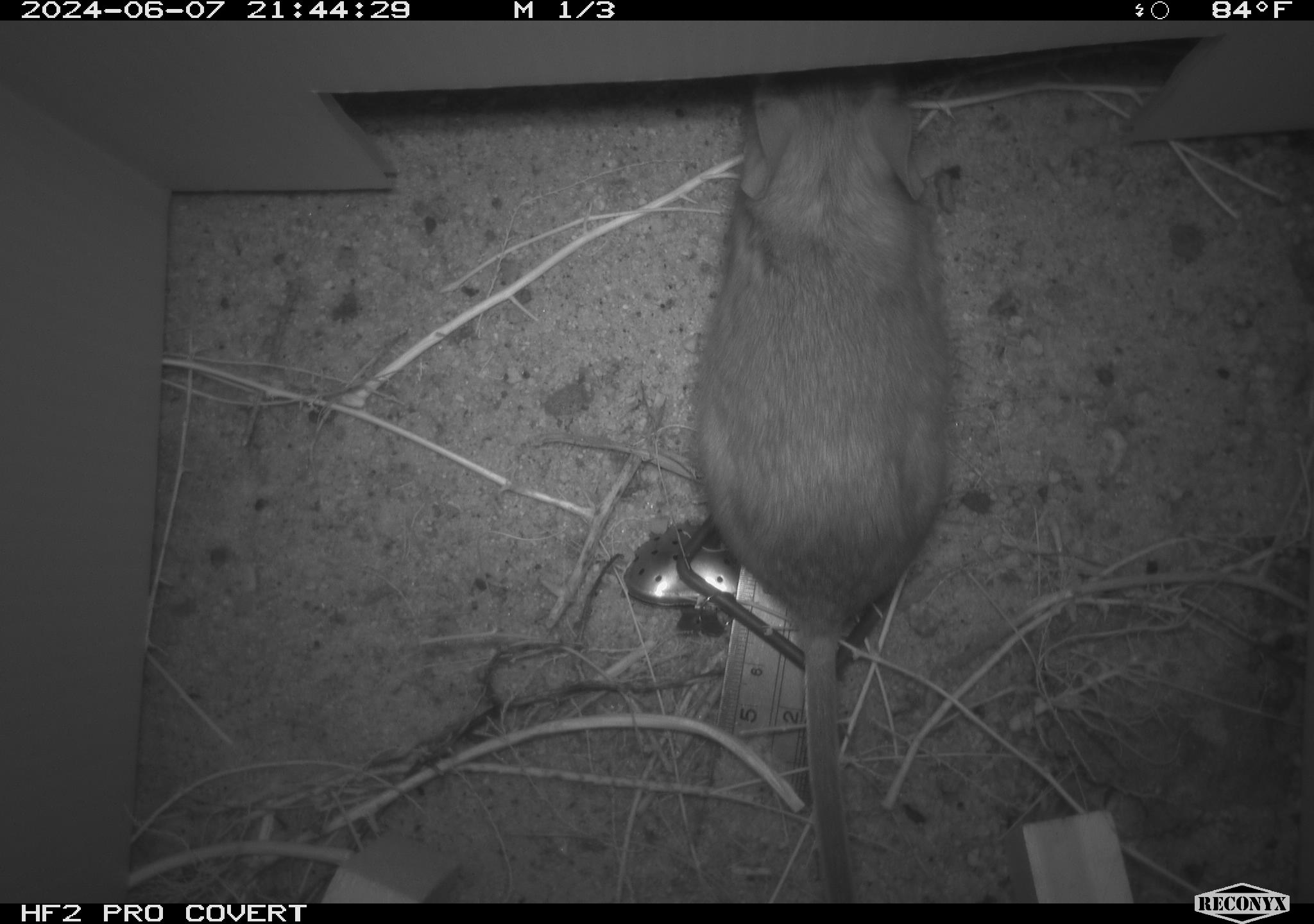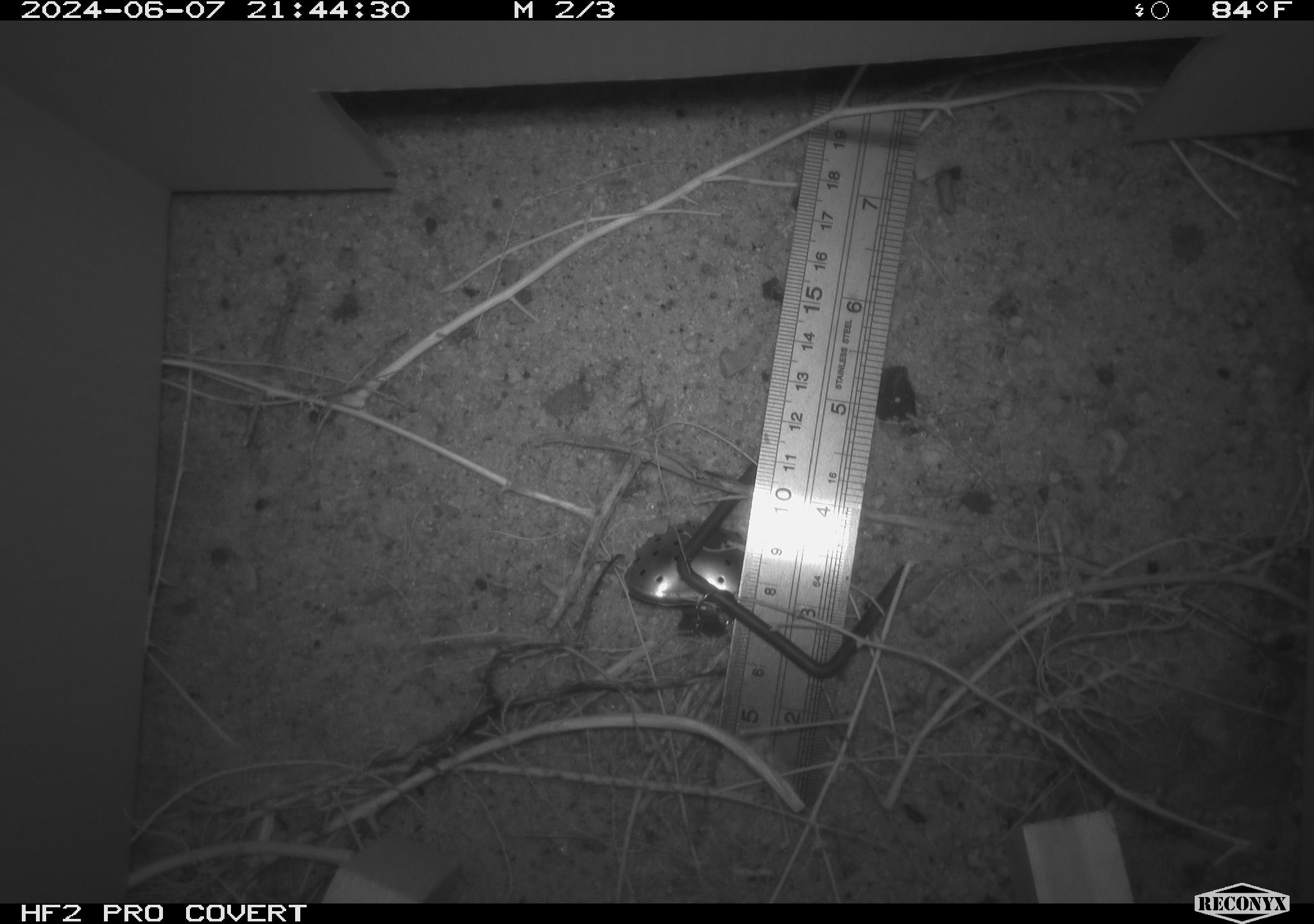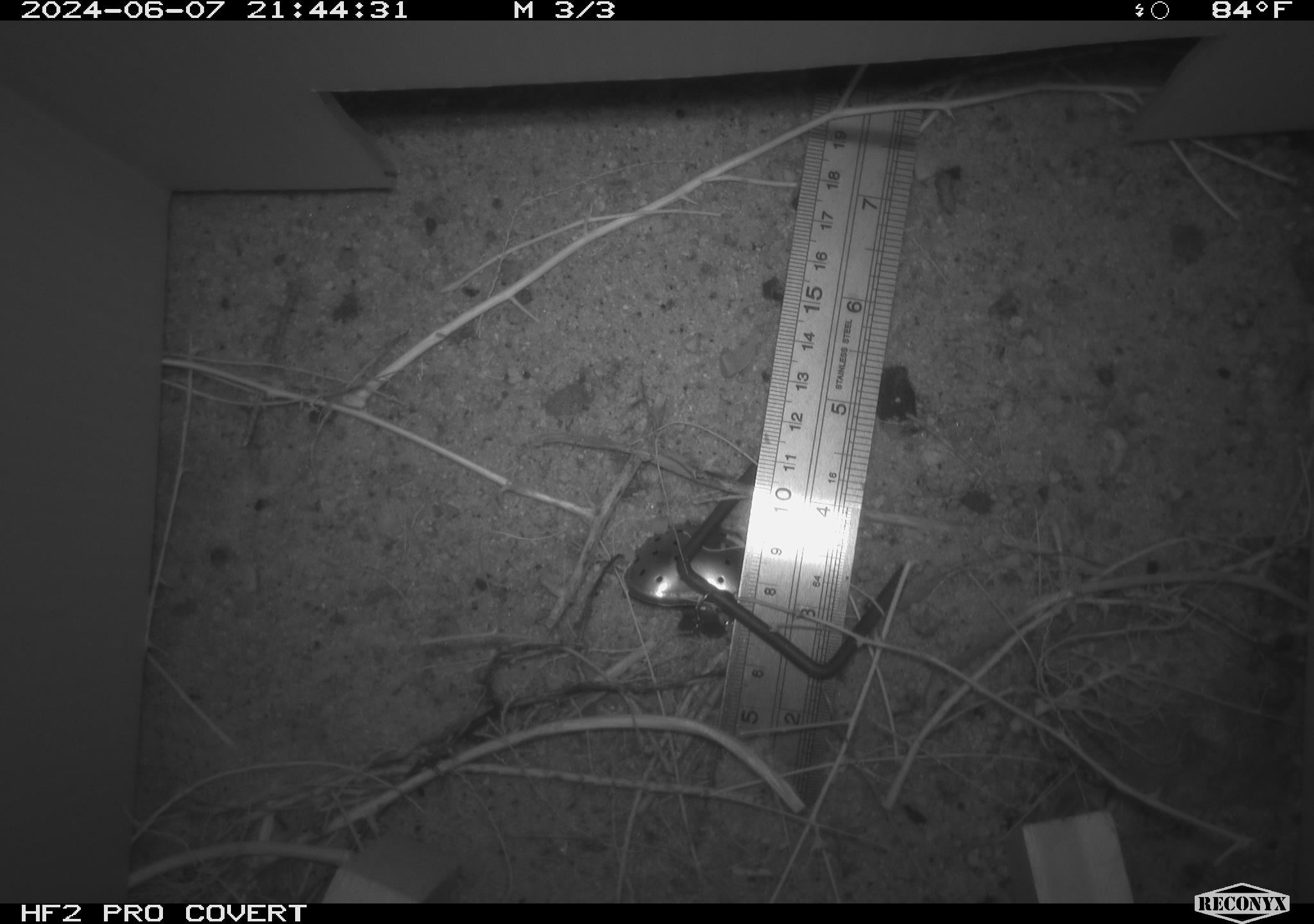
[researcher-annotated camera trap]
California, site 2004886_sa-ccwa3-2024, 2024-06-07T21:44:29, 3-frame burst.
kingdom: Animalia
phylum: Chordata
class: Mammalia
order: Rodentia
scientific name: Rodentia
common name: woodrat or rat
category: woodrat or rat species